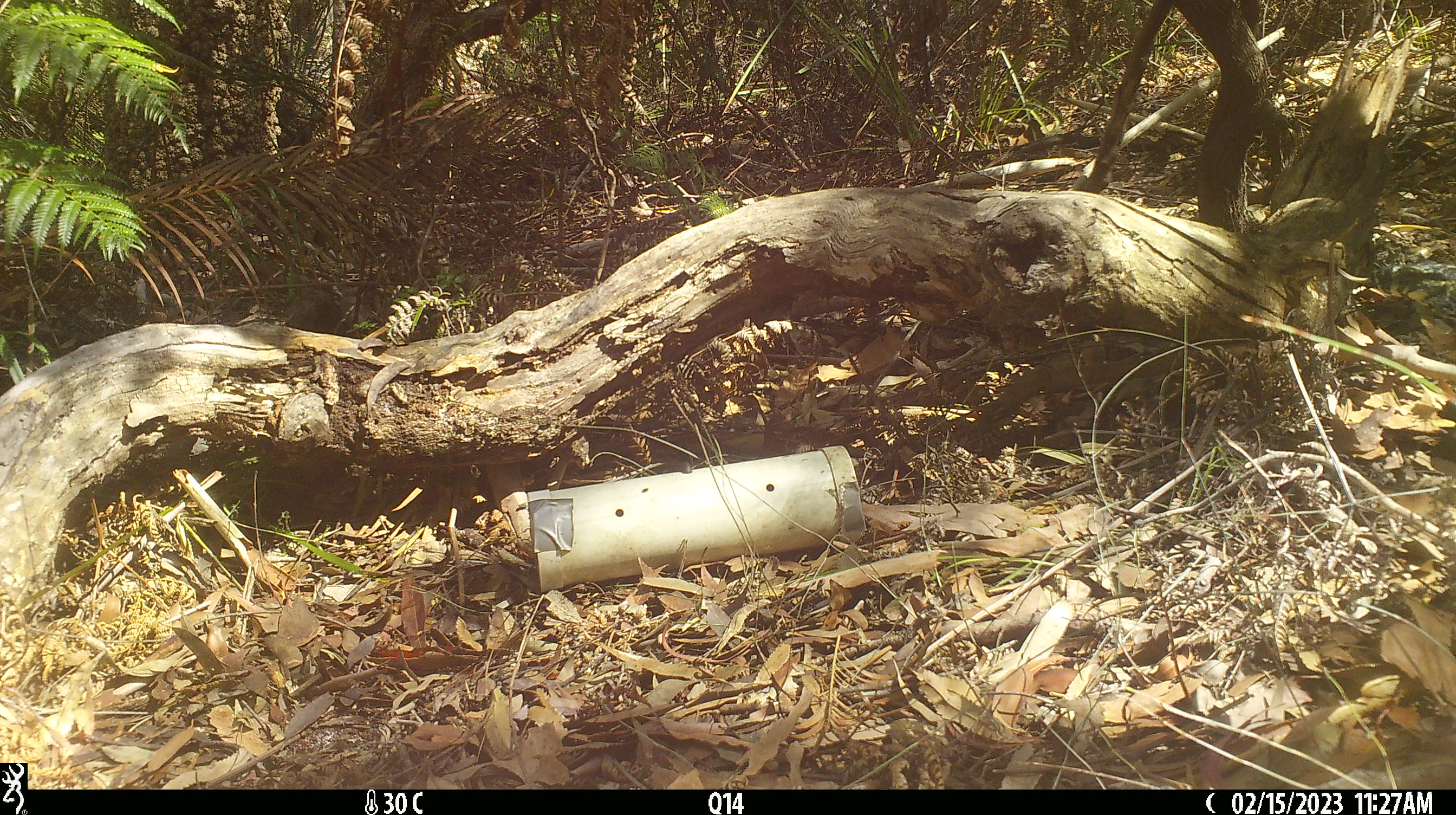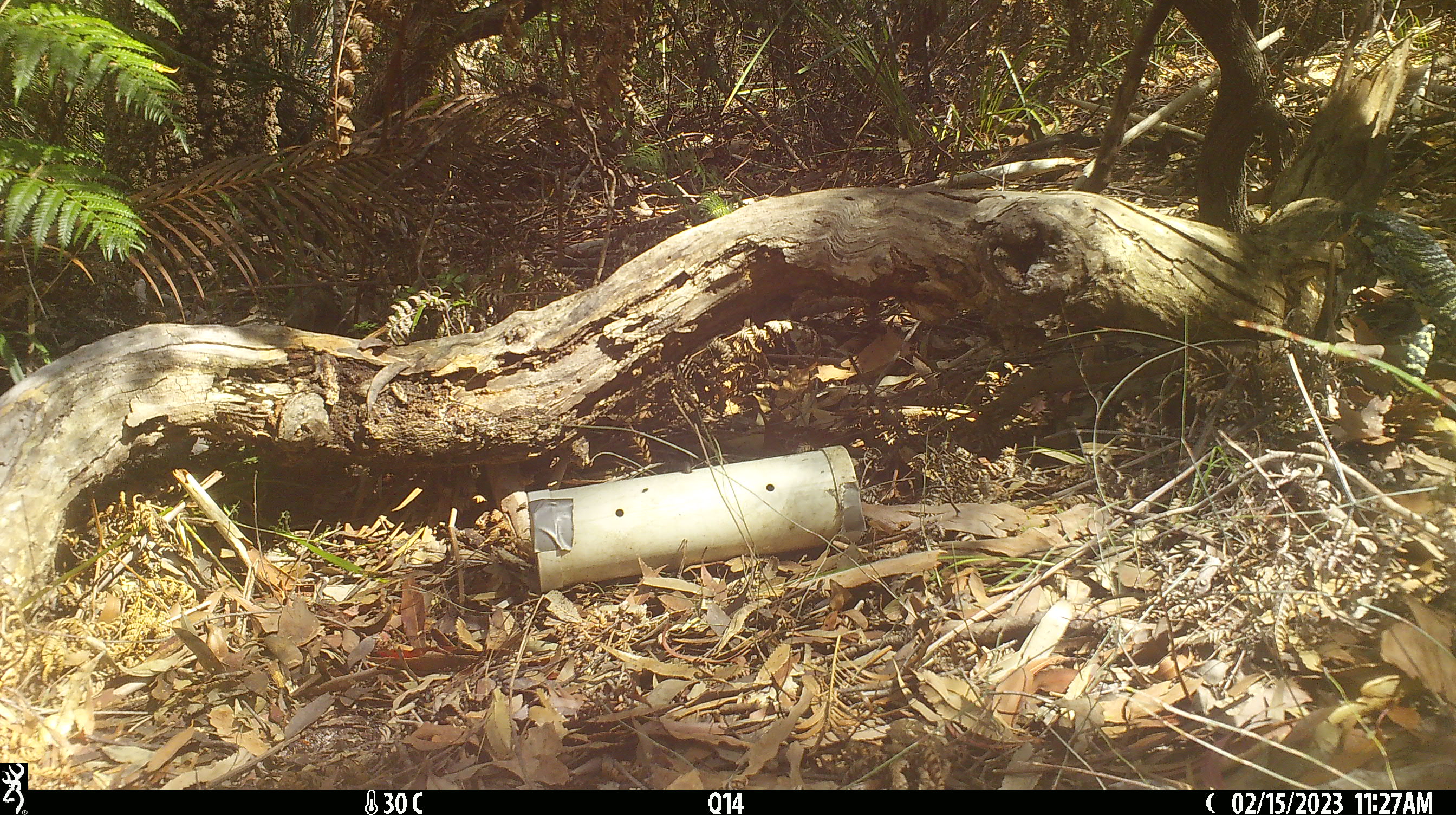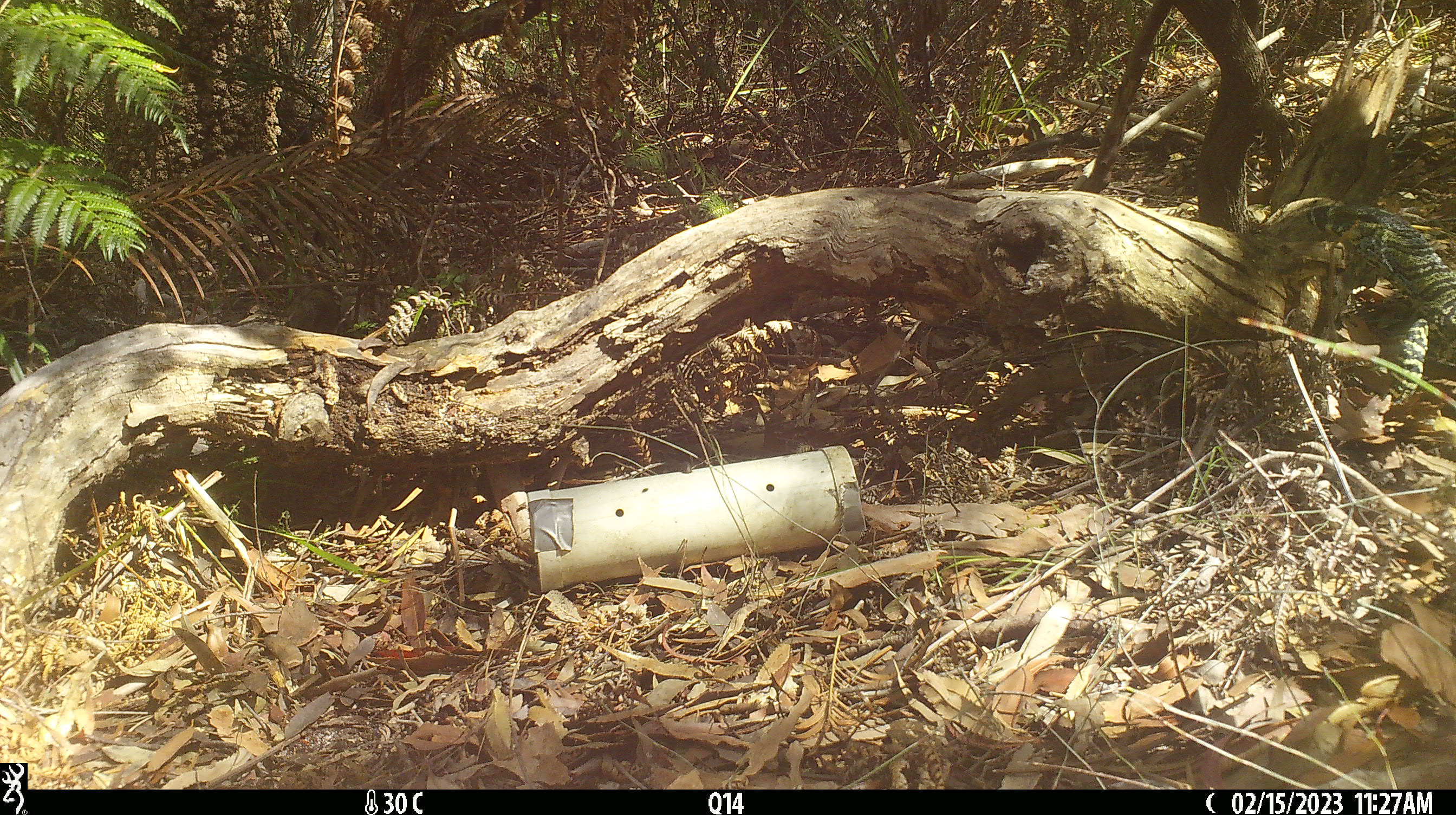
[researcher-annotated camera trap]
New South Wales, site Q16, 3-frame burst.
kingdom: Animalia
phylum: Chordata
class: Reptilia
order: Squamata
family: Varanidae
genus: Varanus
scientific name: Varanus varius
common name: lace monitor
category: goanna